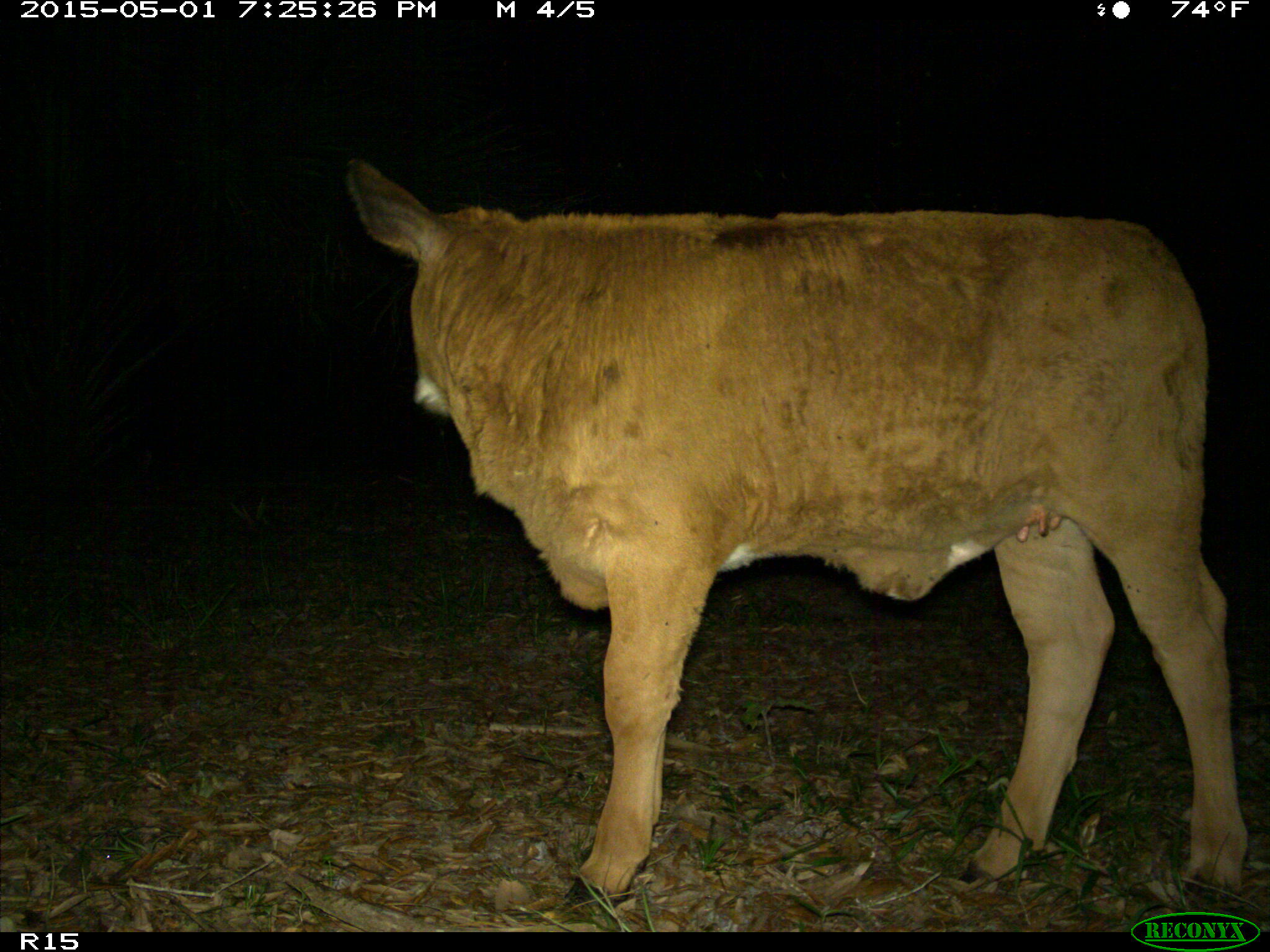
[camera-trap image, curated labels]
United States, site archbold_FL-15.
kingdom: Animalia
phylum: Chordata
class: Mammalia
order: Artiodactyla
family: Bovidae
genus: Bos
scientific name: Bos taurus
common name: domestic cow